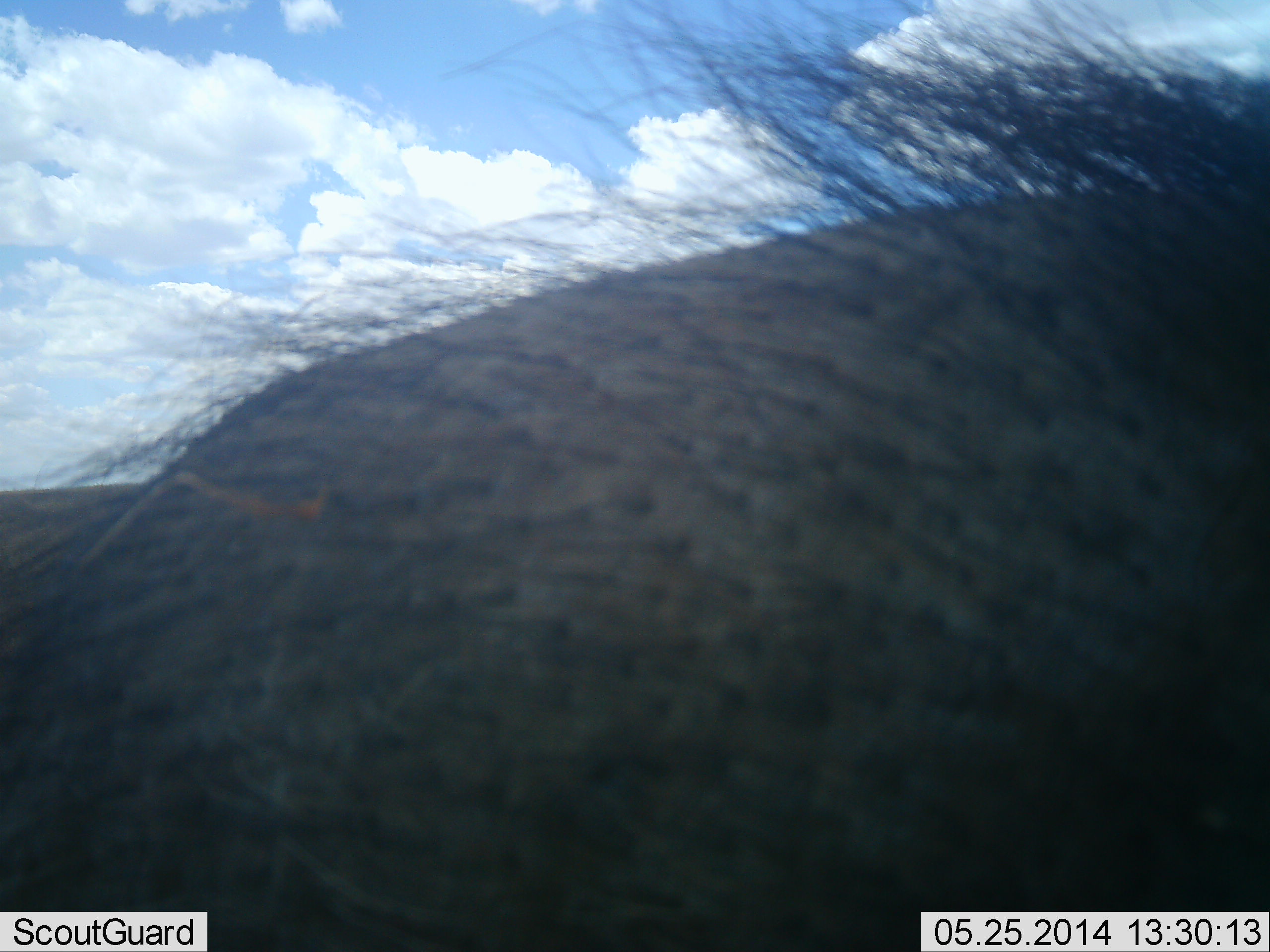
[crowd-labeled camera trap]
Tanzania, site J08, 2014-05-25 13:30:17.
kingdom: Animalia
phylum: Chordata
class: Mammalia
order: Artiodactyla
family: Suidae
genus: Phacochoerus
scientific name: Phacochoerus africanus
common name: warthog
Warthog (Phacochoerus africanus), count 1. Behavior (volunteer vote fractions): standing 100%, resting 0%, moving 0%, interacting 0%. Young present (vote fraction): 0%. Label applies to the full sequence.